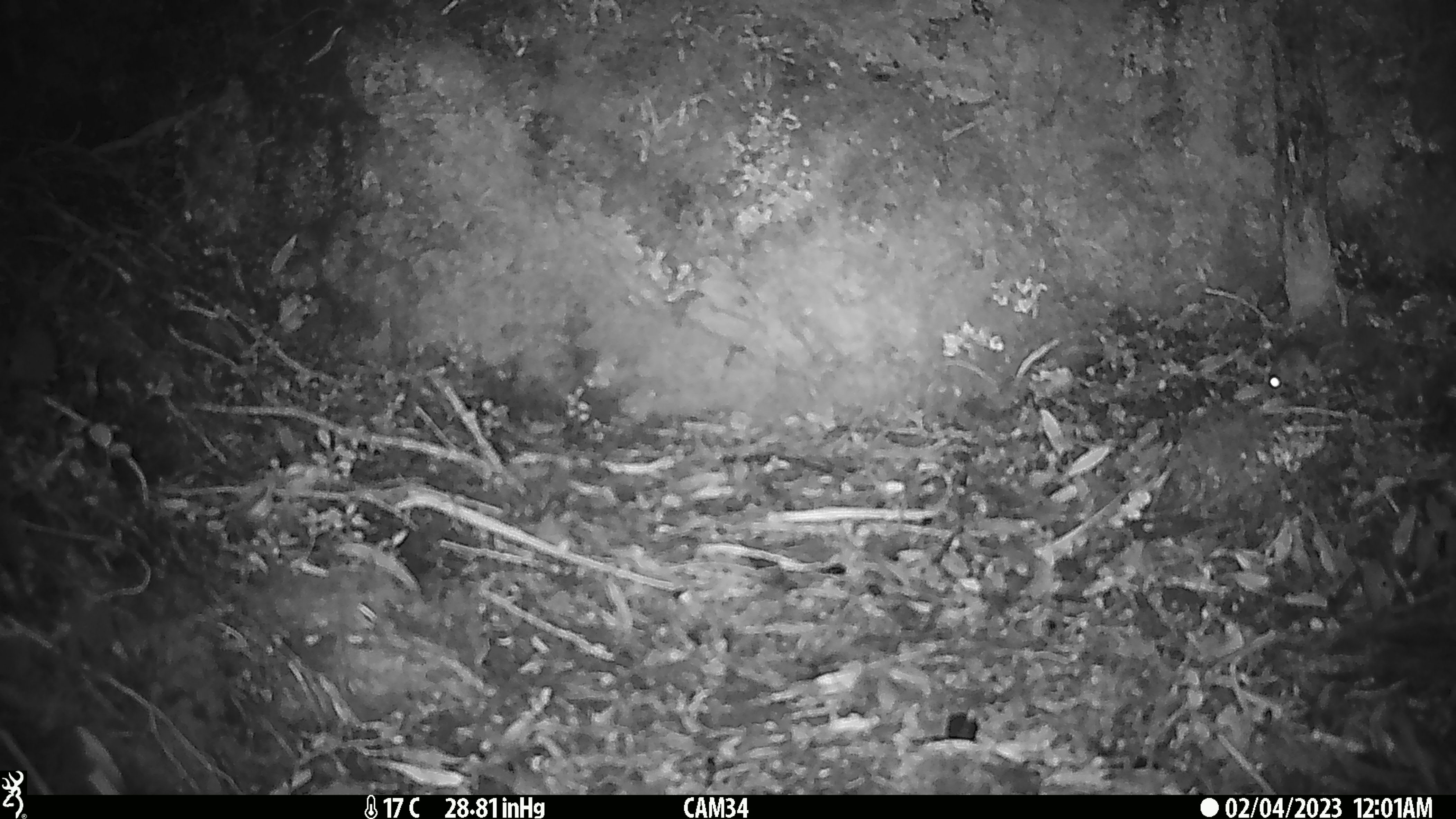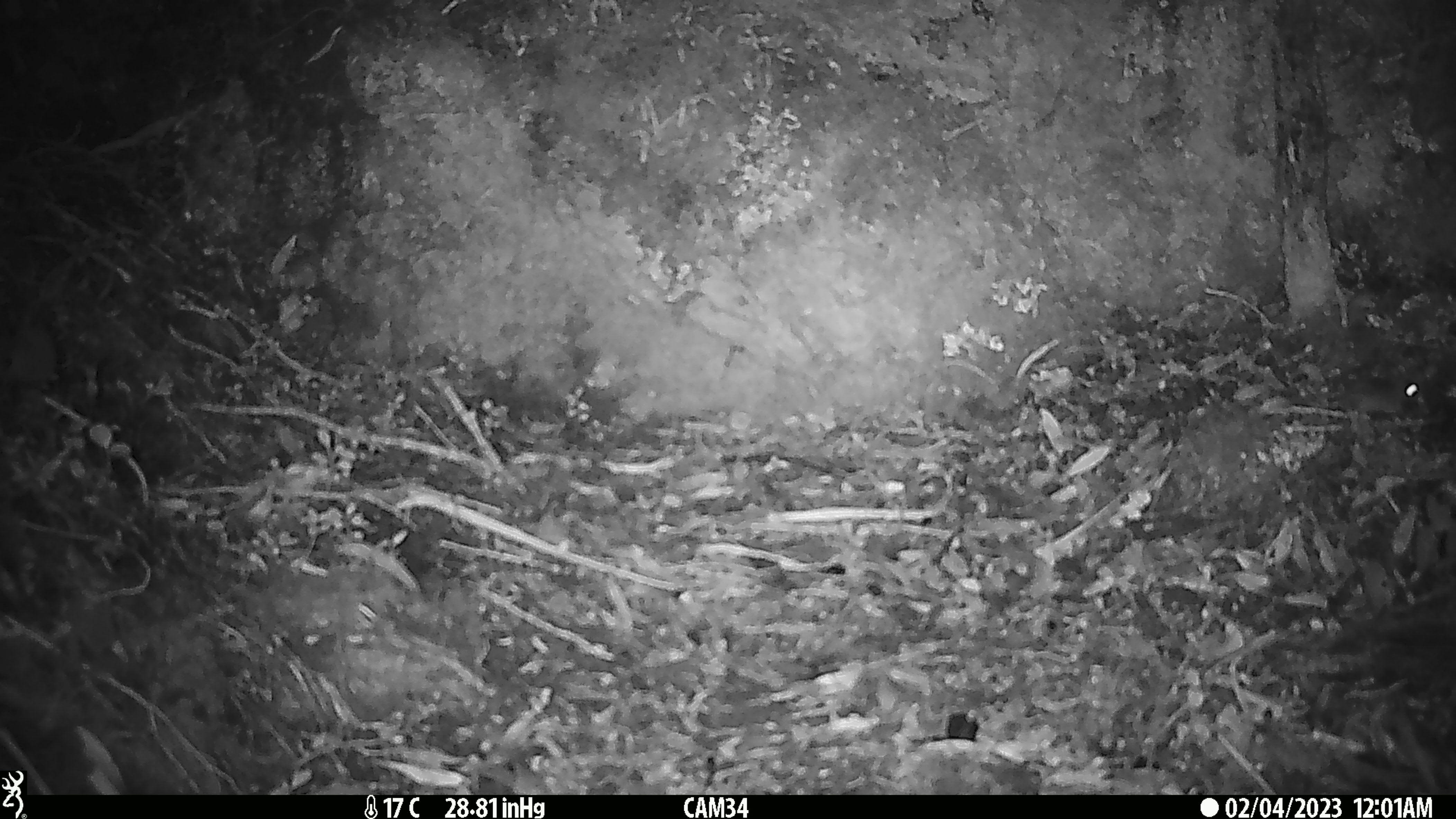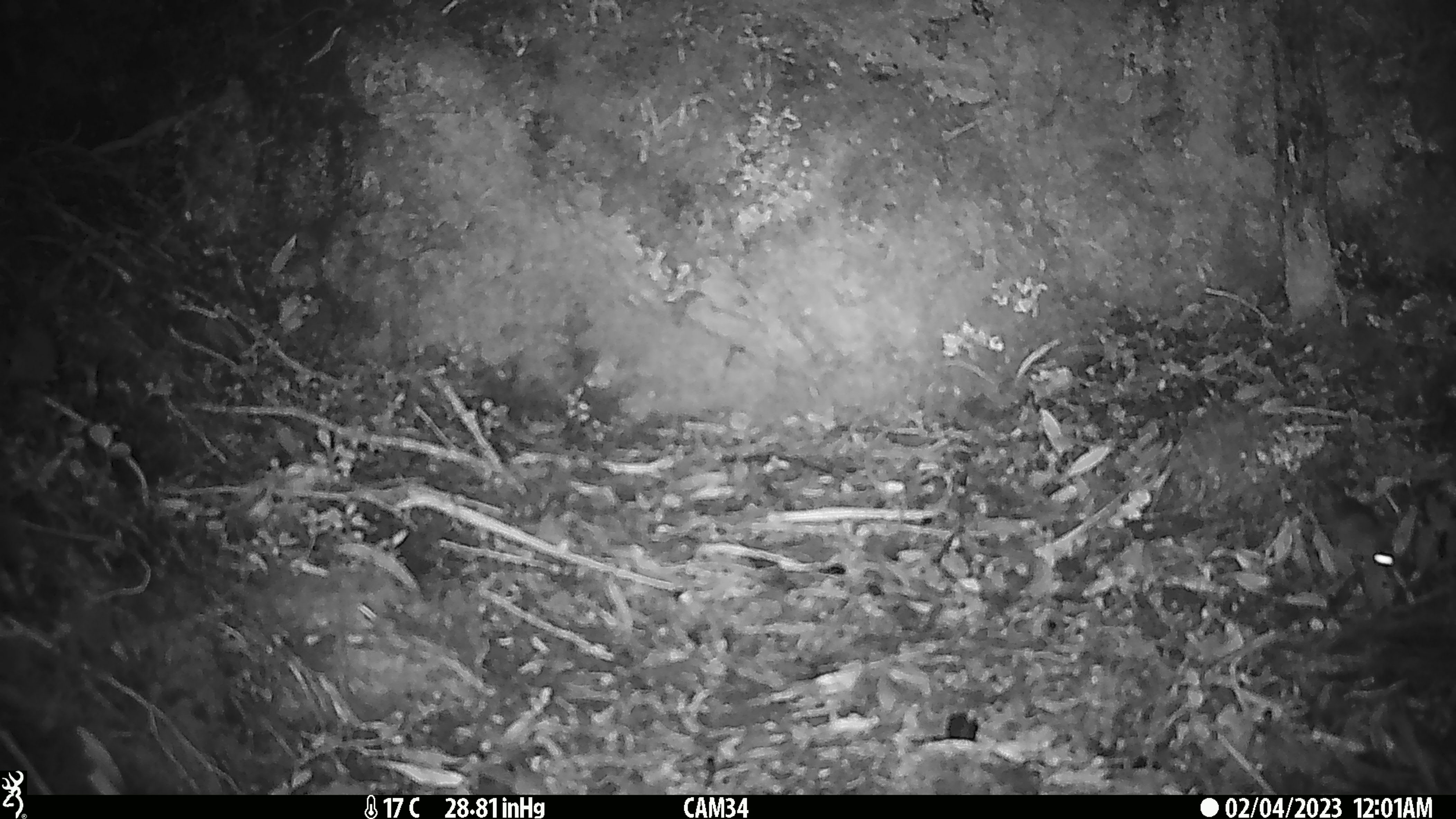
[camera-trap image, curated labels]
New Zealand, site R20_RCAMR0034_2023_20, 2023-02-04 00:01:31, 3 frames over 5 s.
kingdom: Animalia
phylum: Chordata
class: Mammalia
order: Rodentia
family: Muridae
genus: Mus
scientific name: Mus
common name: mouse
Mouse (Mus).